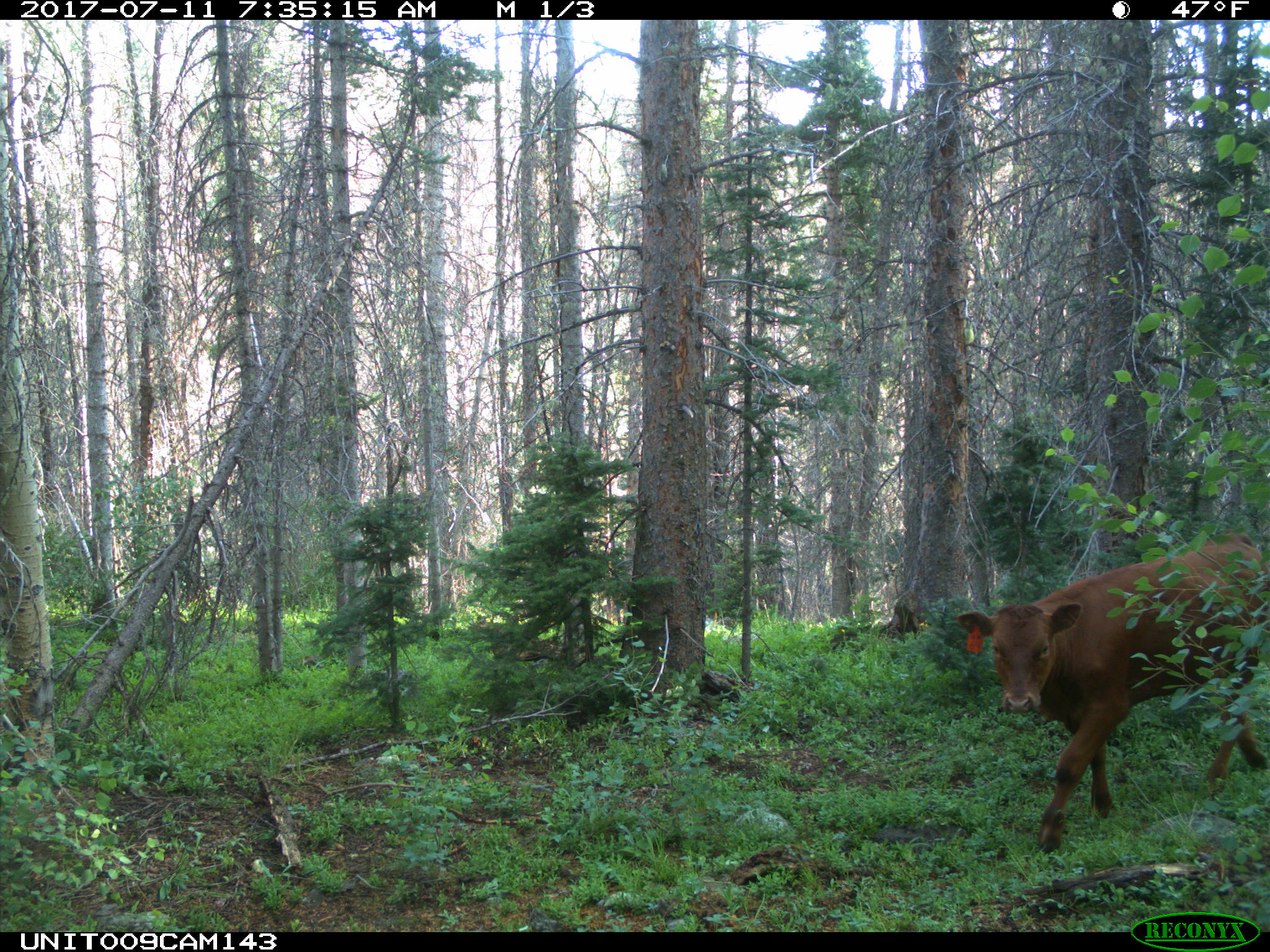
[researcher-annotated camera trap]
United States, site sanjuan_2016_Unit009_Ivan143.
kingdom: Animalia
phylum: Chordata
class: Mammalia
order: Artiodactyla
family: Bovidae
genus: Bos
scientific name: Bos taurus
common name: domestic cow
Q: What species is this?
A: Bos taurus (domestic cow).